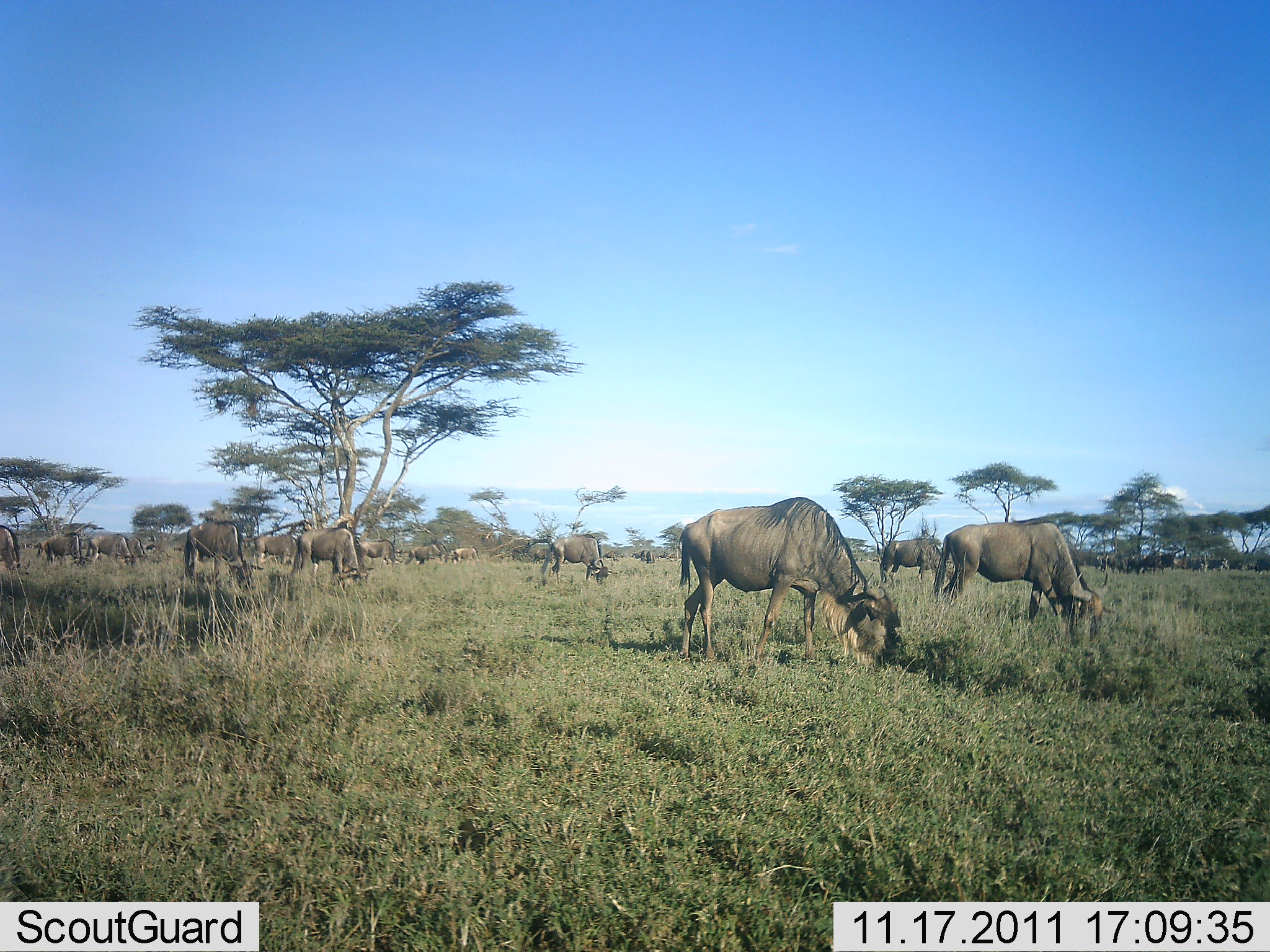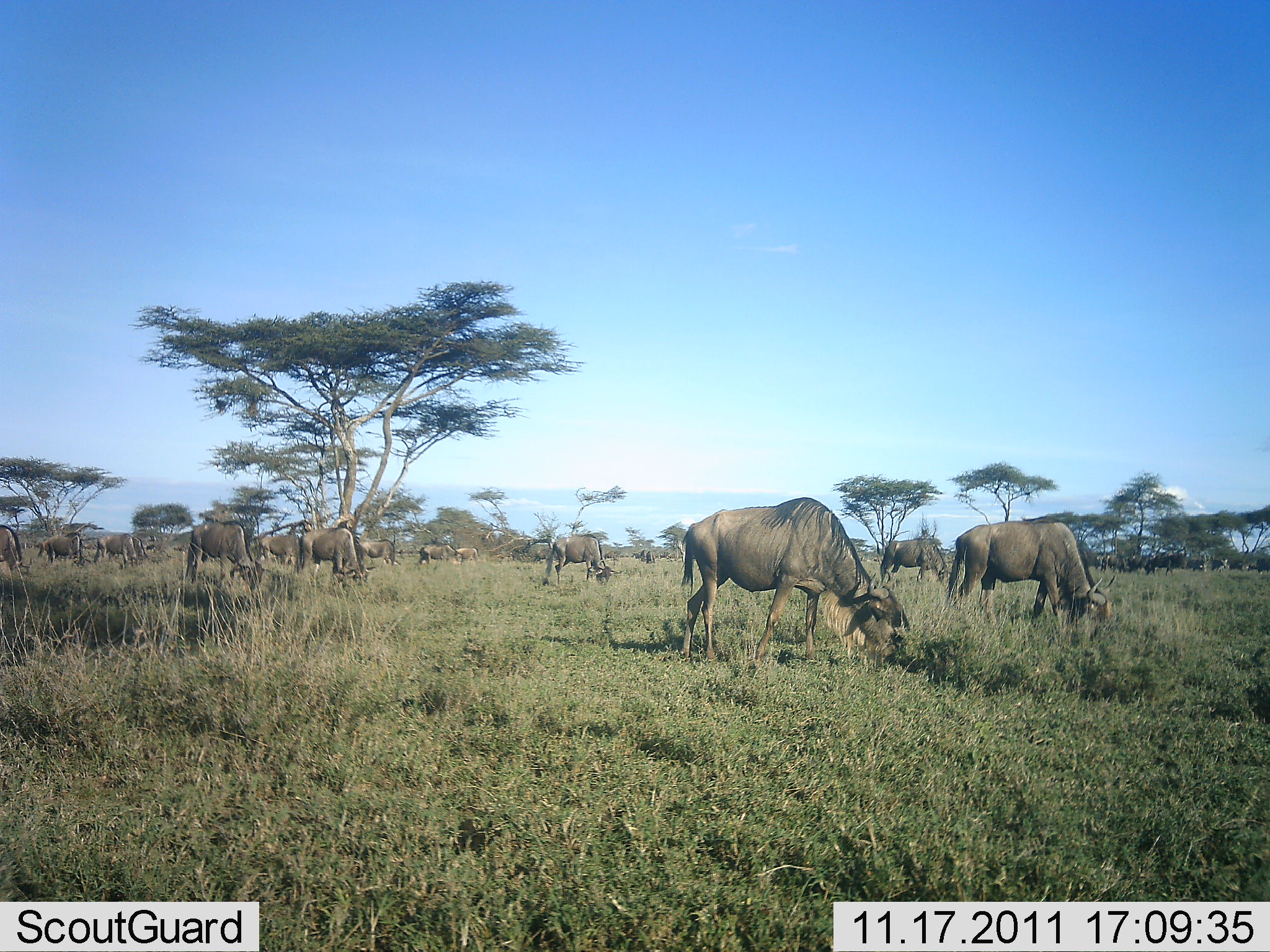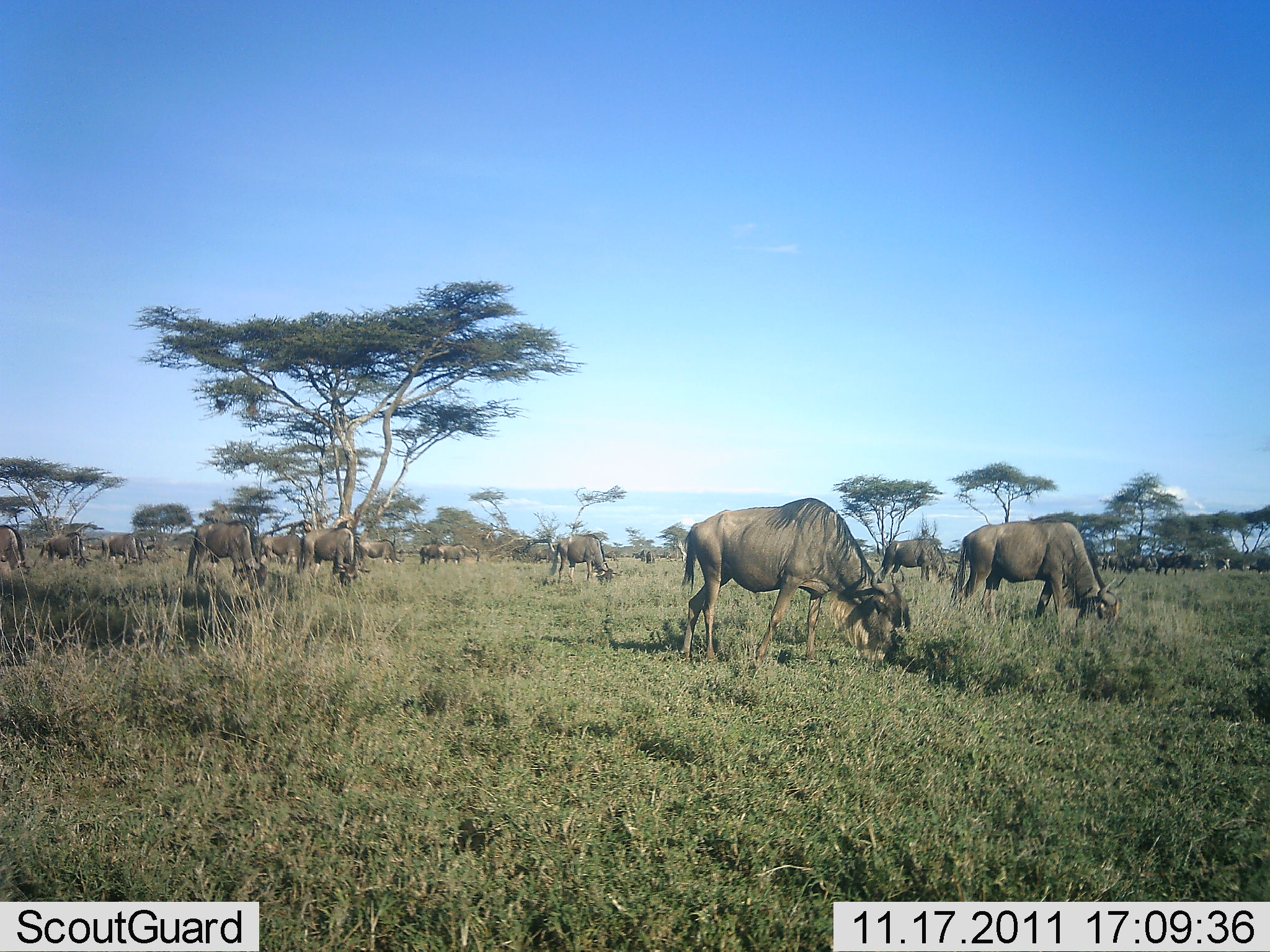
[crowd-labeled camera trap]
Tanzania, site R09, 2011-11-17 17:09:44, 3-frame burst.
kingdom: Animalia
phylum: Chordata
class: Mammalia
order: Artiodactyla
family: Bovidae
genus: Connochaetes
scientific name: Connochaetes taurinus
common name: blue wildebeest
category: wildebeest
Wildebeest (blue wildebeest) (Connochaetes taurinus), count 11-50. Behavior (volunteer vote fractions): standing 31%, resting 8%, moving 23%, interacting 8%. Young present (vote fraction): 0%. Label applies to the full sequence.